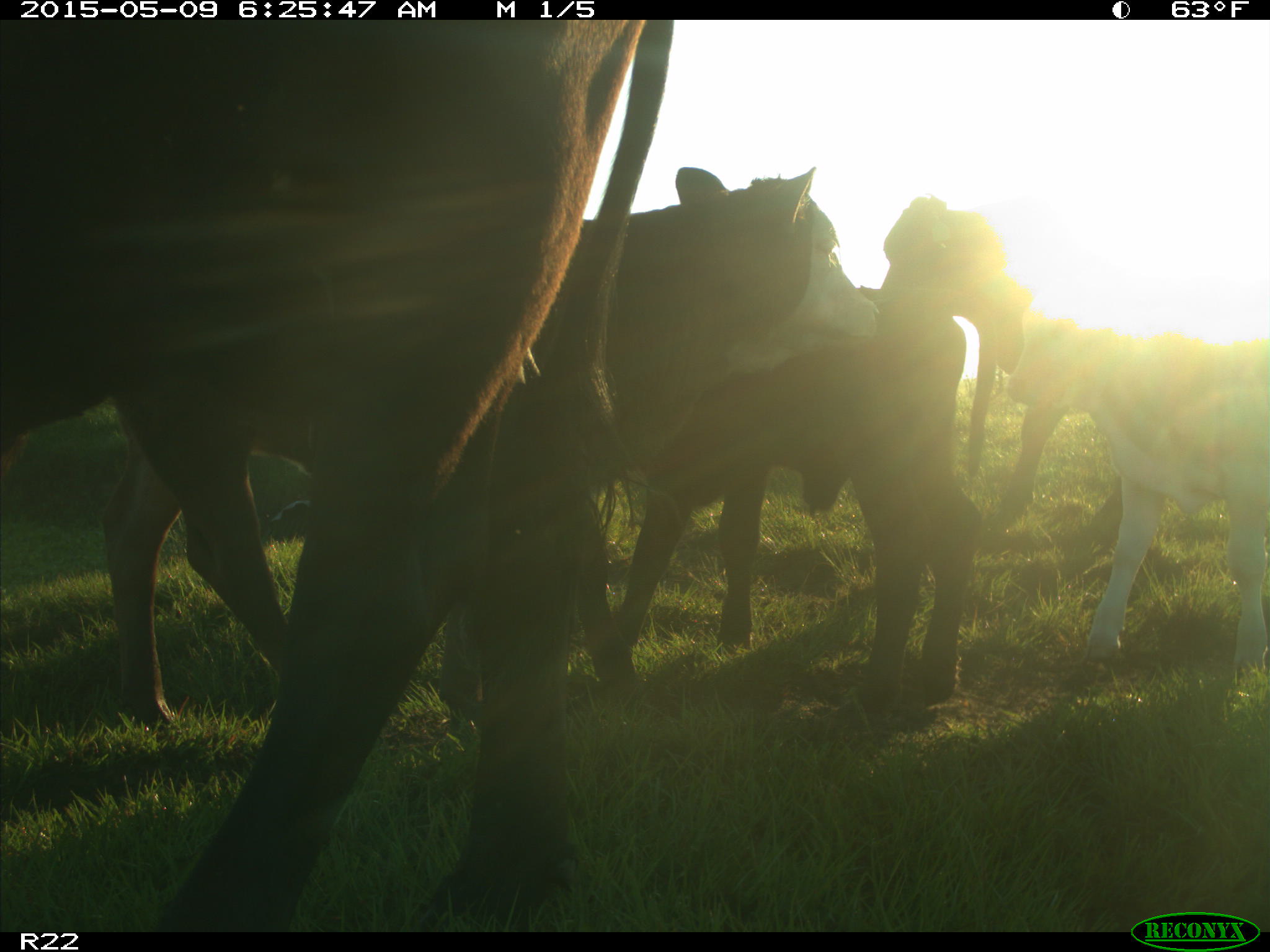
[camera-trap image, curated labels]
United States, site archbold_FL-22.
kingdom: Animalia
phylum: Chordata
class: Mammalia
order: Artiodactyla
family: Bovidae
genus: Bos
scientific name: Bos taurus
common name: domestic cow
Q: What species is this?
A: Bos taurus (domestic cow).